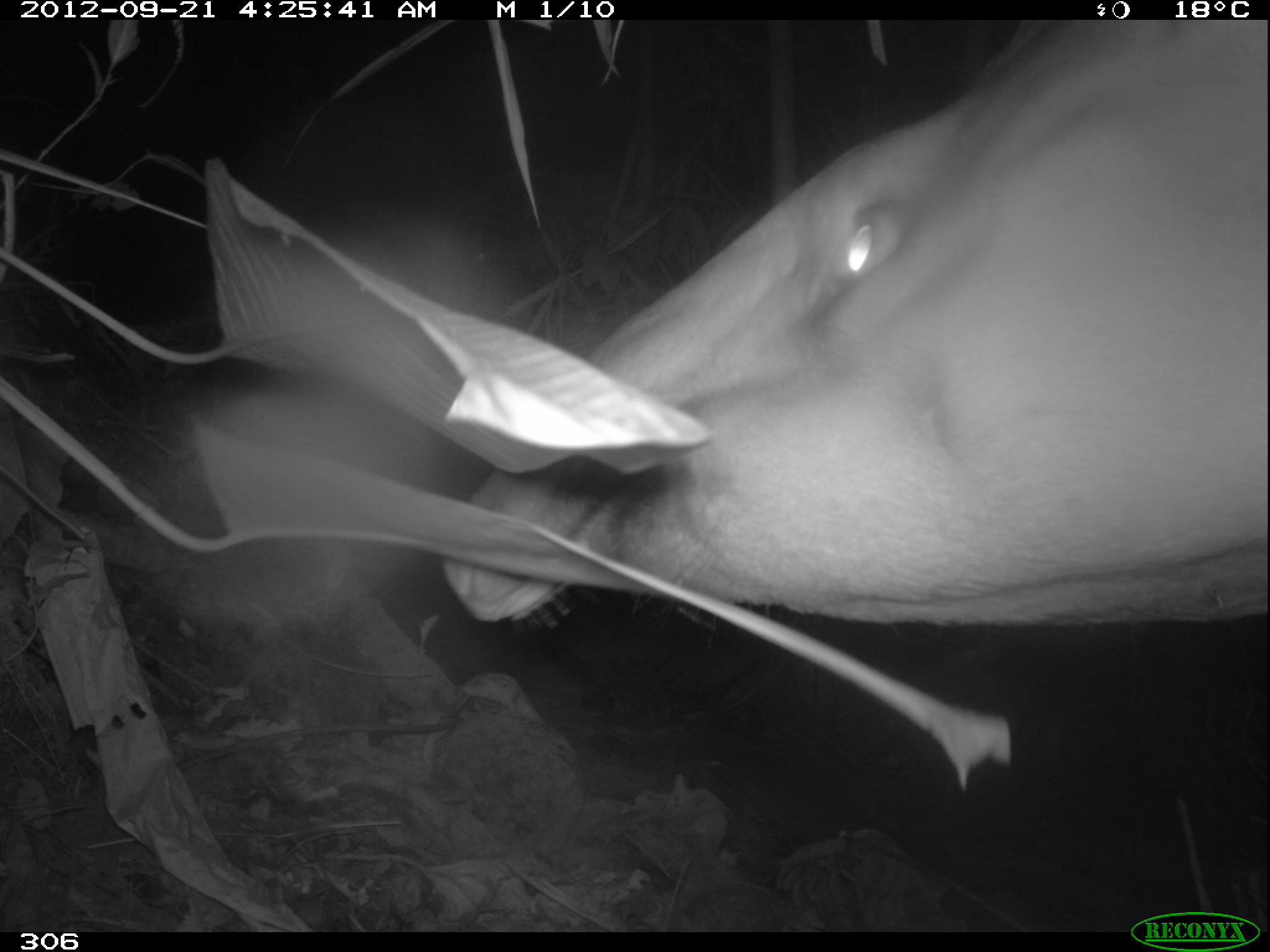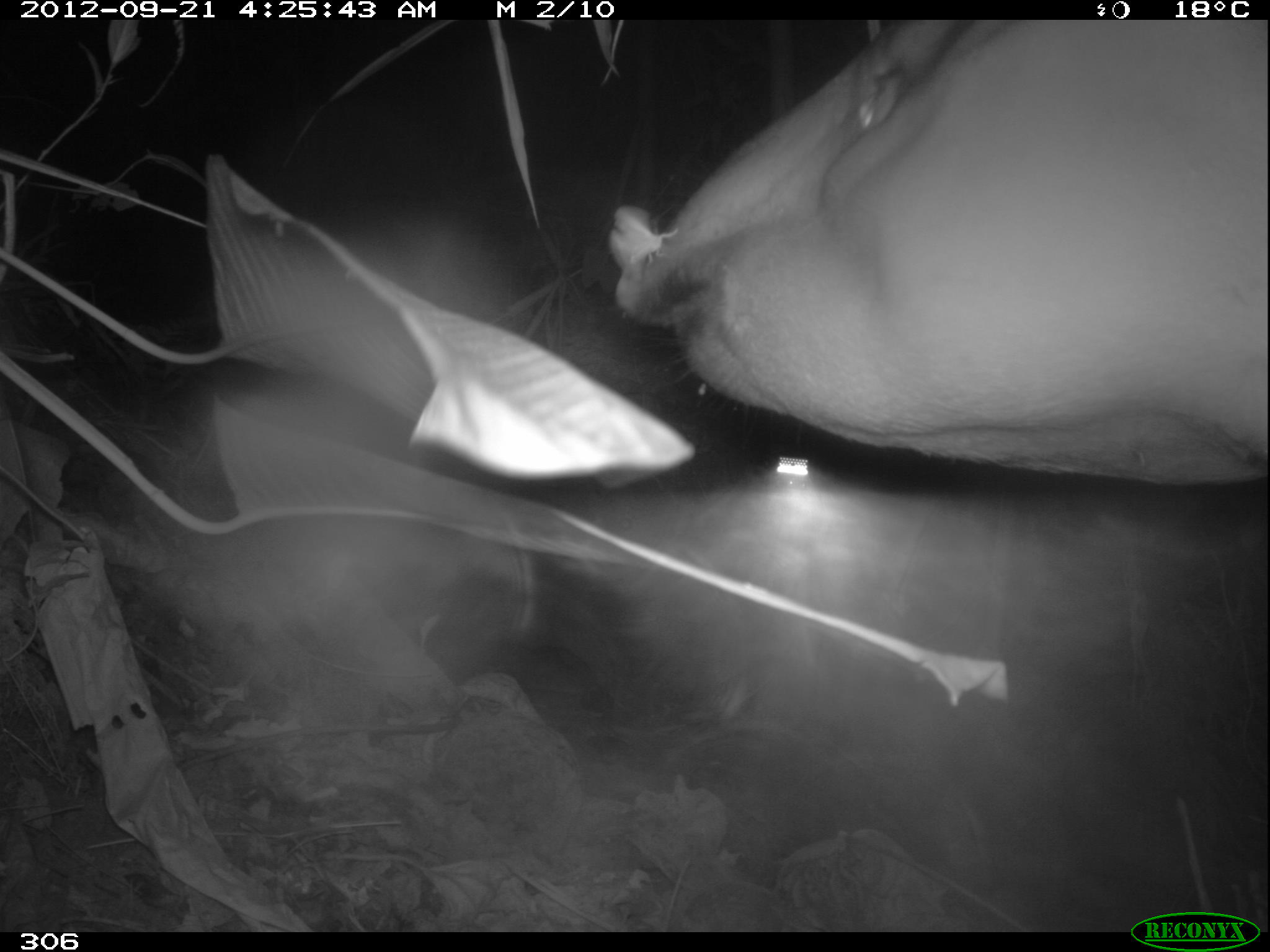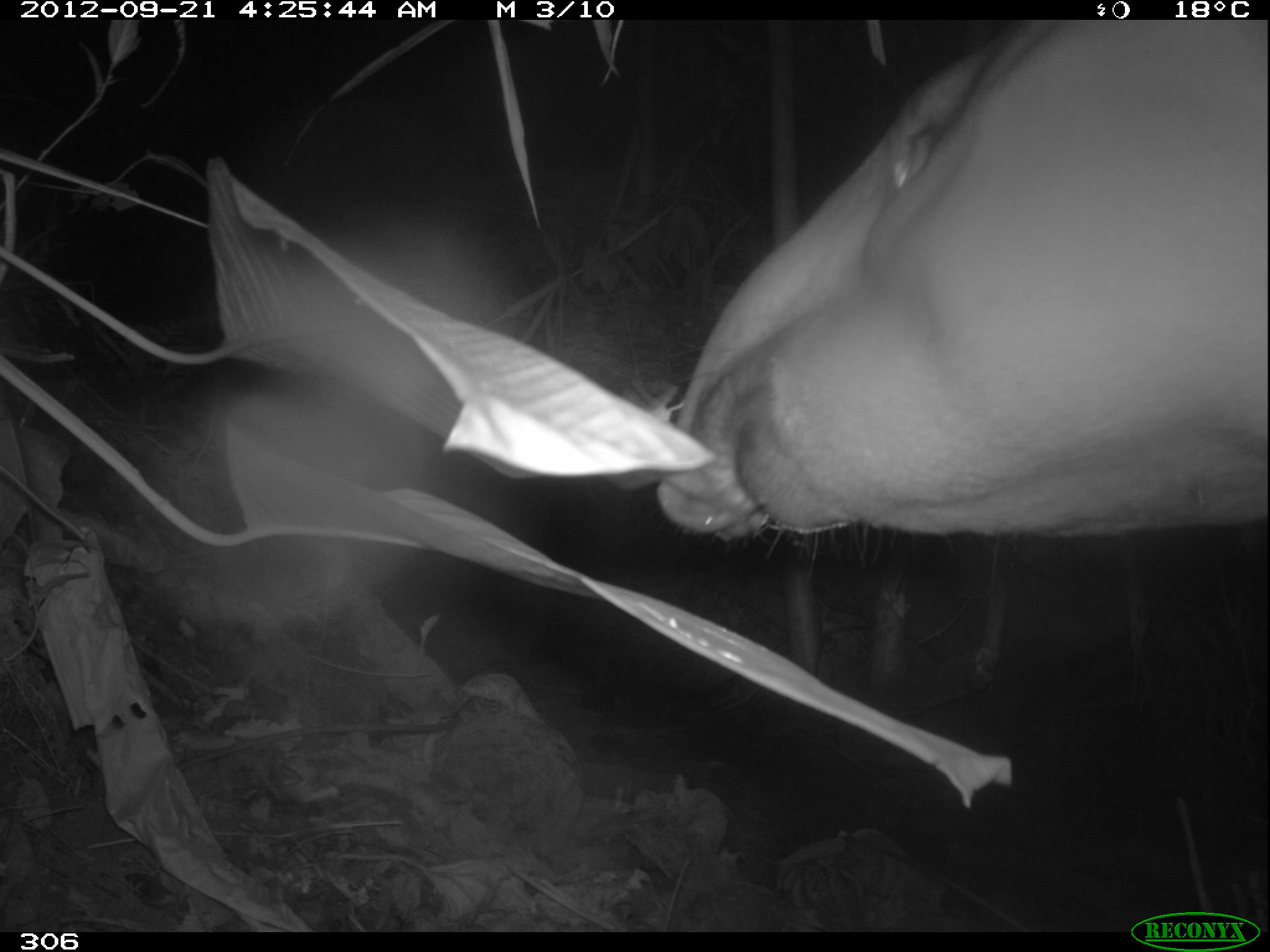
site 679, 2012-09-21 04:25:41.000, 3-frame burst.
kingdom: Animalia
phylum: Chordata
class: Mammalia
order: Perissodactyla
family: Tapiridae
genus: Tapirus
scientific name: Tapirus terrestris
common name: south american tapir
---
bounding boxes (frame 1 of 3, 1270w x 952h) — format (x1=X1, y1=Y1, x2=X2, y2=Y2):
tapirus terrestris: (x1=442, y1=15, x2=1268, y2=621)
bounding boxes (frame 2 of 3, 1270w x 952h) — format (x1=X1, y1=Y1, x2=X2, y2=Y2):
tapirus terrestris: (x1=603, y1=18, x2=1270, y2=483)